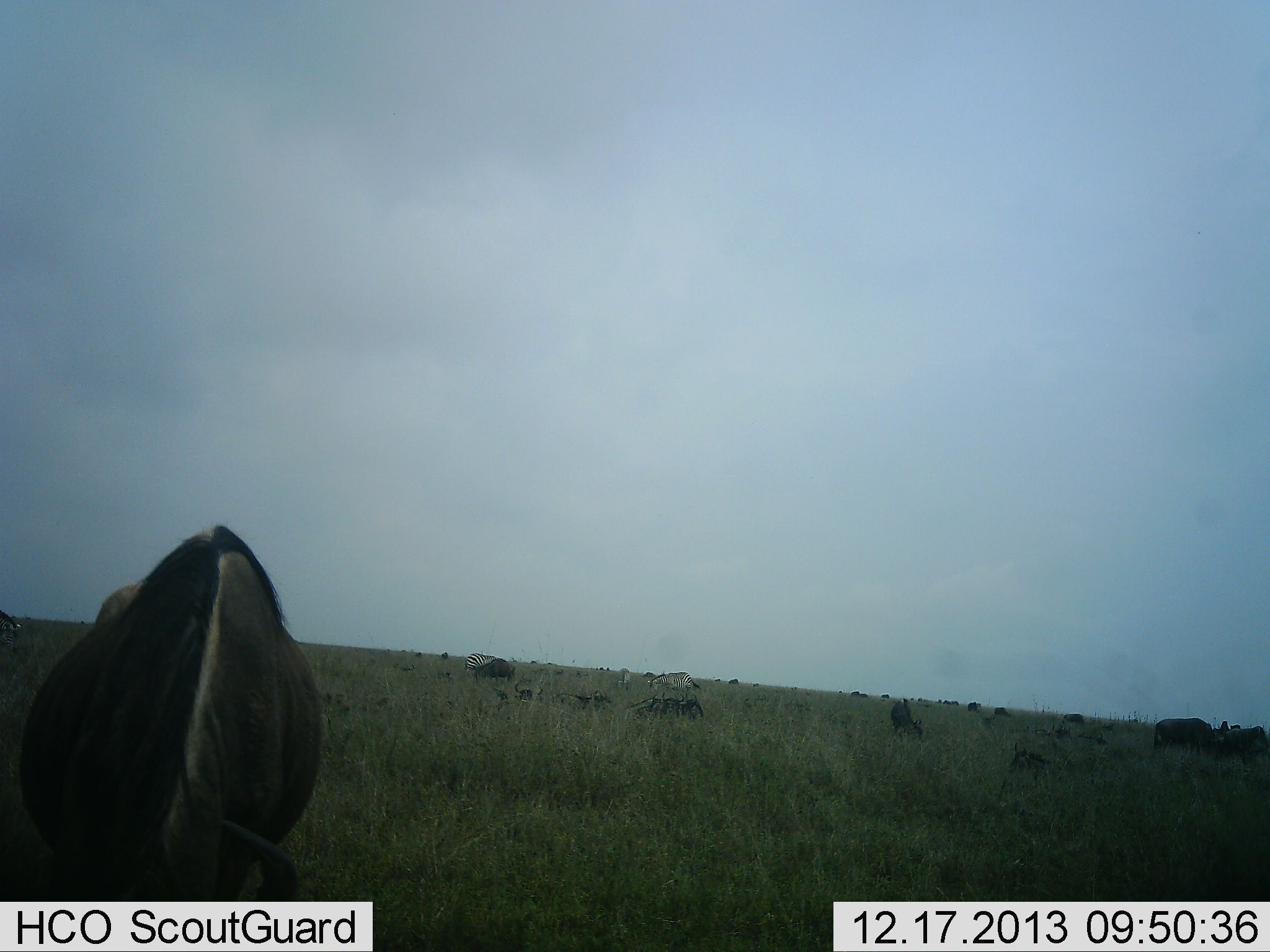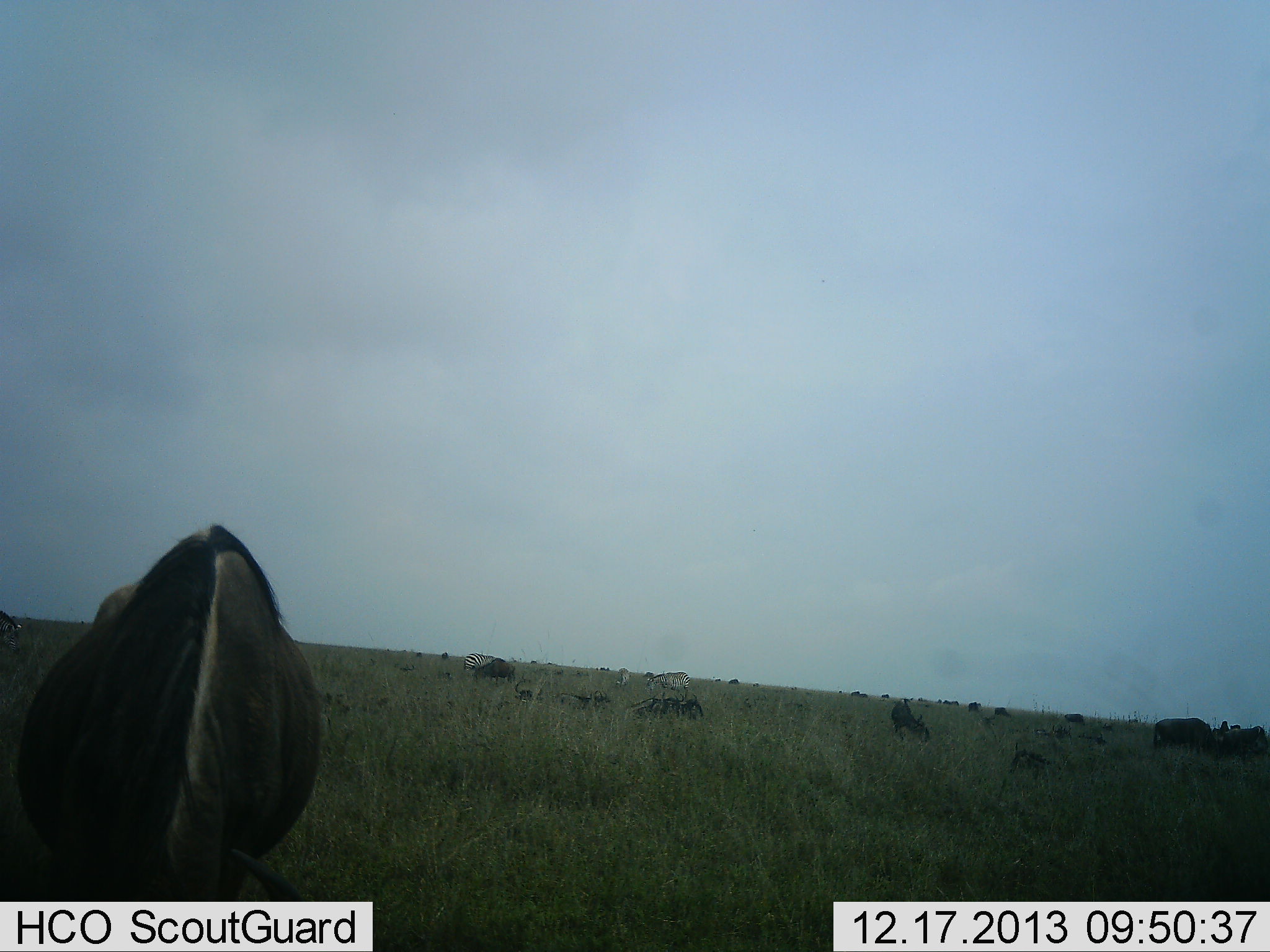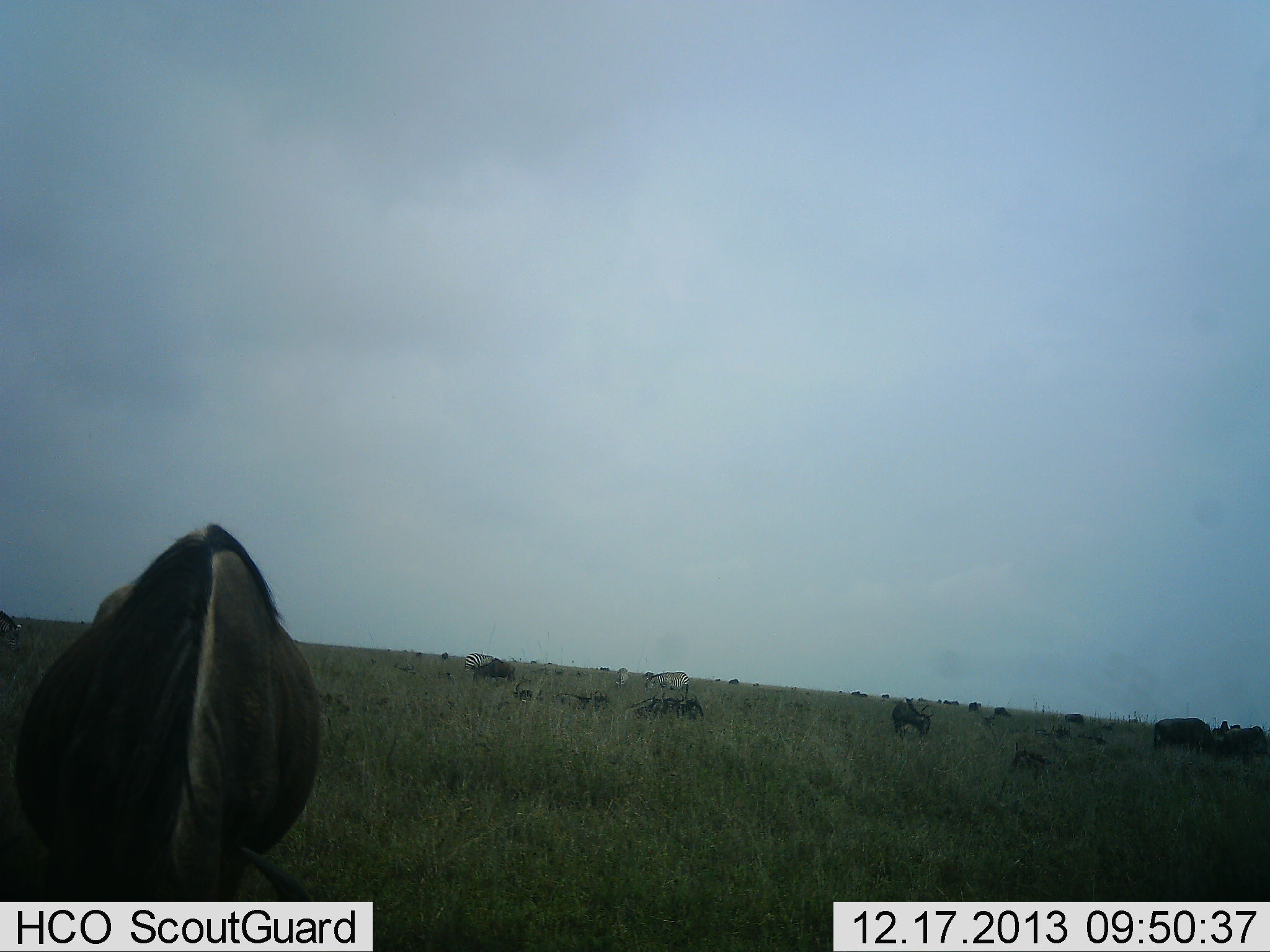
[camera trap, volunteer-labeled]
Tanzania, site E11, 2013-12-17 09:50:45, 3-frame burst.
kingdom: Animalia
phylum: Chordata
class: Mammalia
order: Artiodactyla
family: Bovidae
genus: Connochaetes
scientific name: Connochaetes taurinus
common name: blue wildebeest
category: wildebeest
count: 11-50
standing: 54%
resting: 24%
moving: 7%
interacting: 0%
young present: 5%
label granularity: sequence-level